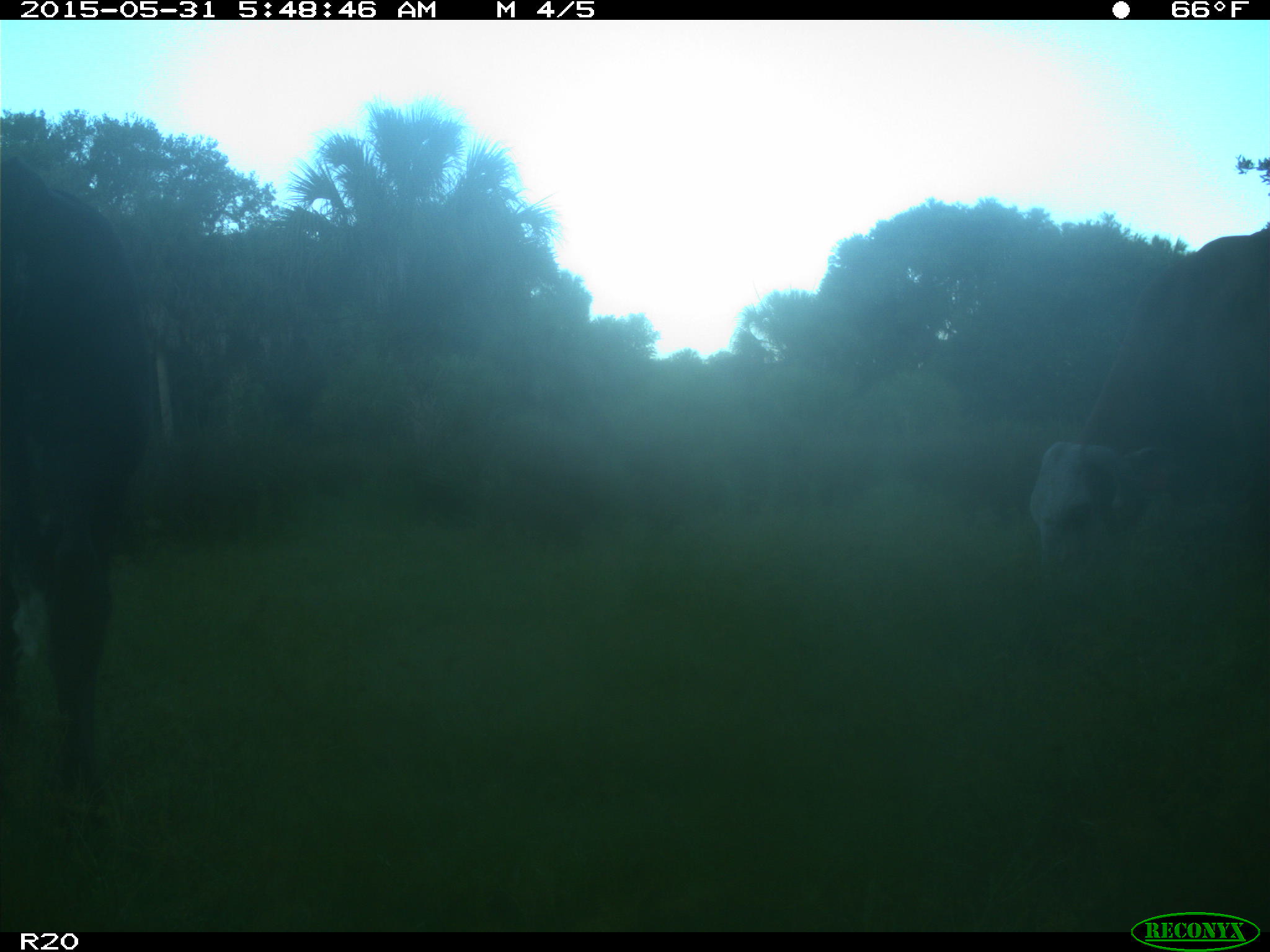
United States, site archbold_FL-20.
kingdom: Animalia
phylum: Chordata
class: Mammalia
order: Artiodactyla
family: Bovidae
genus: Bos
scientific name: Bos taurus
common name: domestic cow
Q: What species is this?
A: Bos taurus (domestic cow).